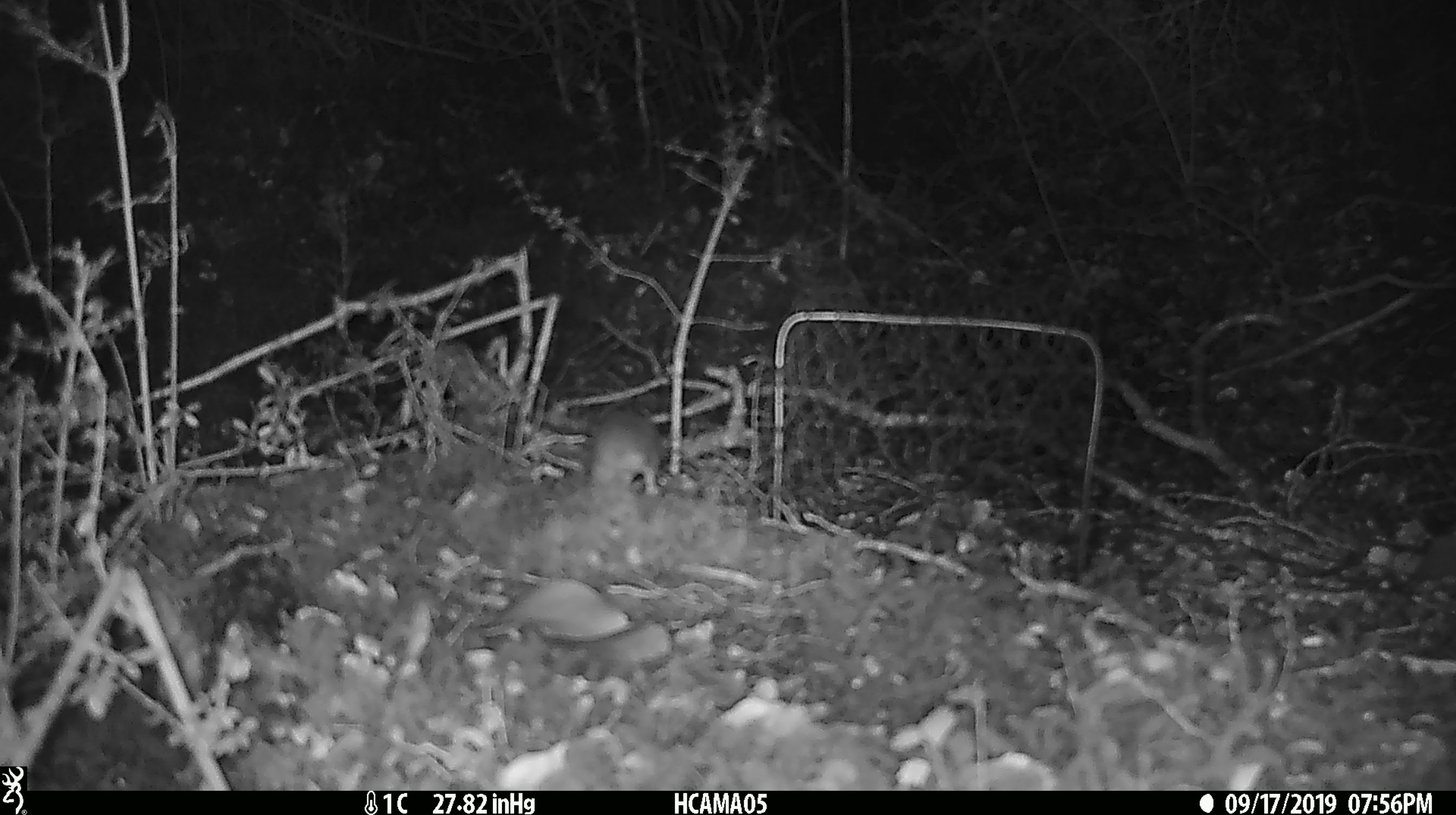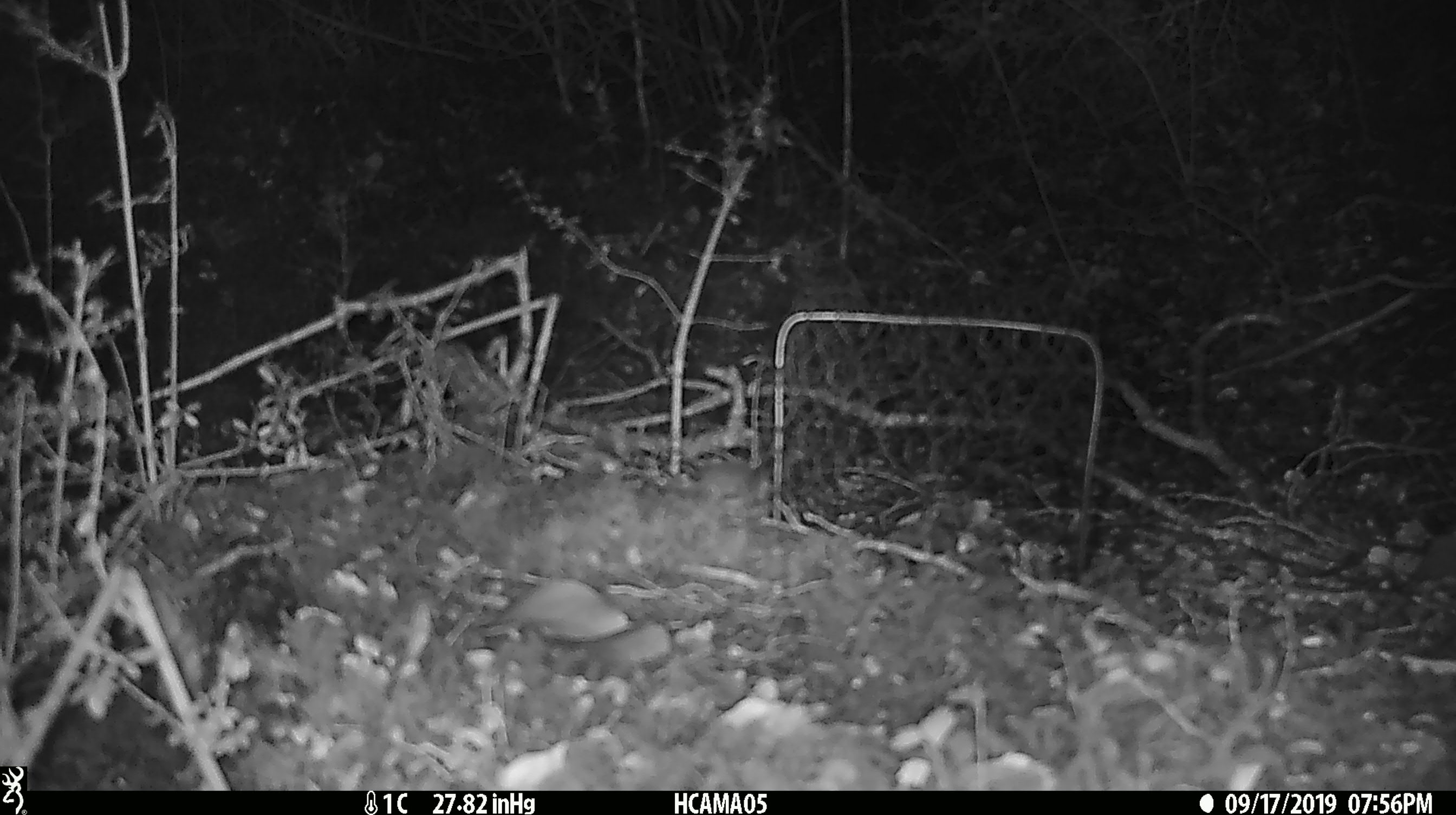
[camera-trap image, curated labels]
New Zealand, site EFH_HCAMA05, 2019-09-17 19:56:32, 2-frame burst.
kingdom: Animalia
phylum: Chordata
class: Mammalia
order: Rodentia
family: Muridae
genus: Mus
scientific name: Mus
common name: mouse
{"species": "mouse (Mus)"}